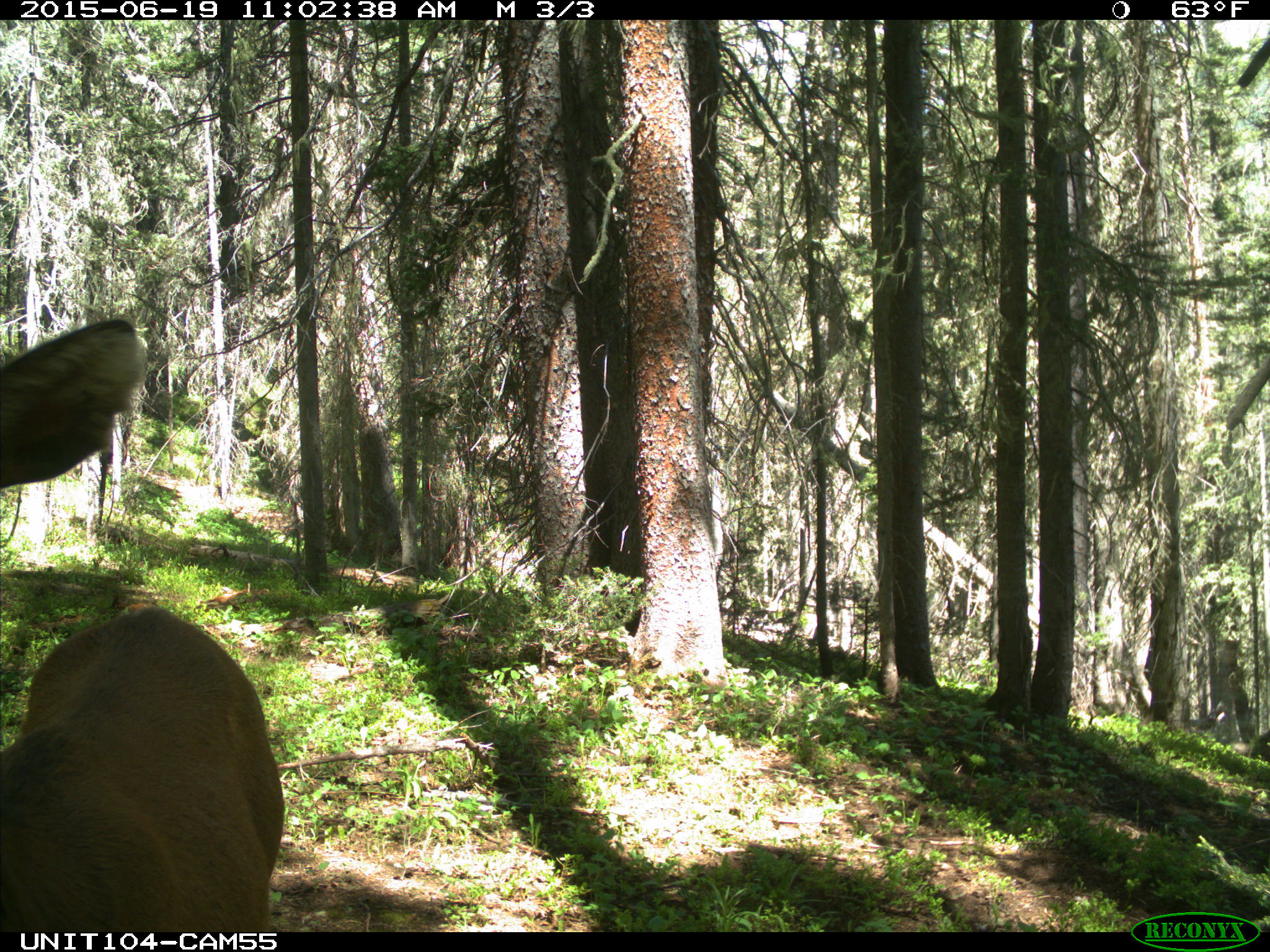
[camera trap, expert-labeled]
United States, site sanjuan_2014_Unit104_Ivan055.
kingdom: Animalia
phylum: Chordata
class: Mammalia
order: Artiodactyla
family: Cervidae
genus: Cervus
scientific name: Cervus elaphus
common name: red deer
Cervus elaphus (red deer).